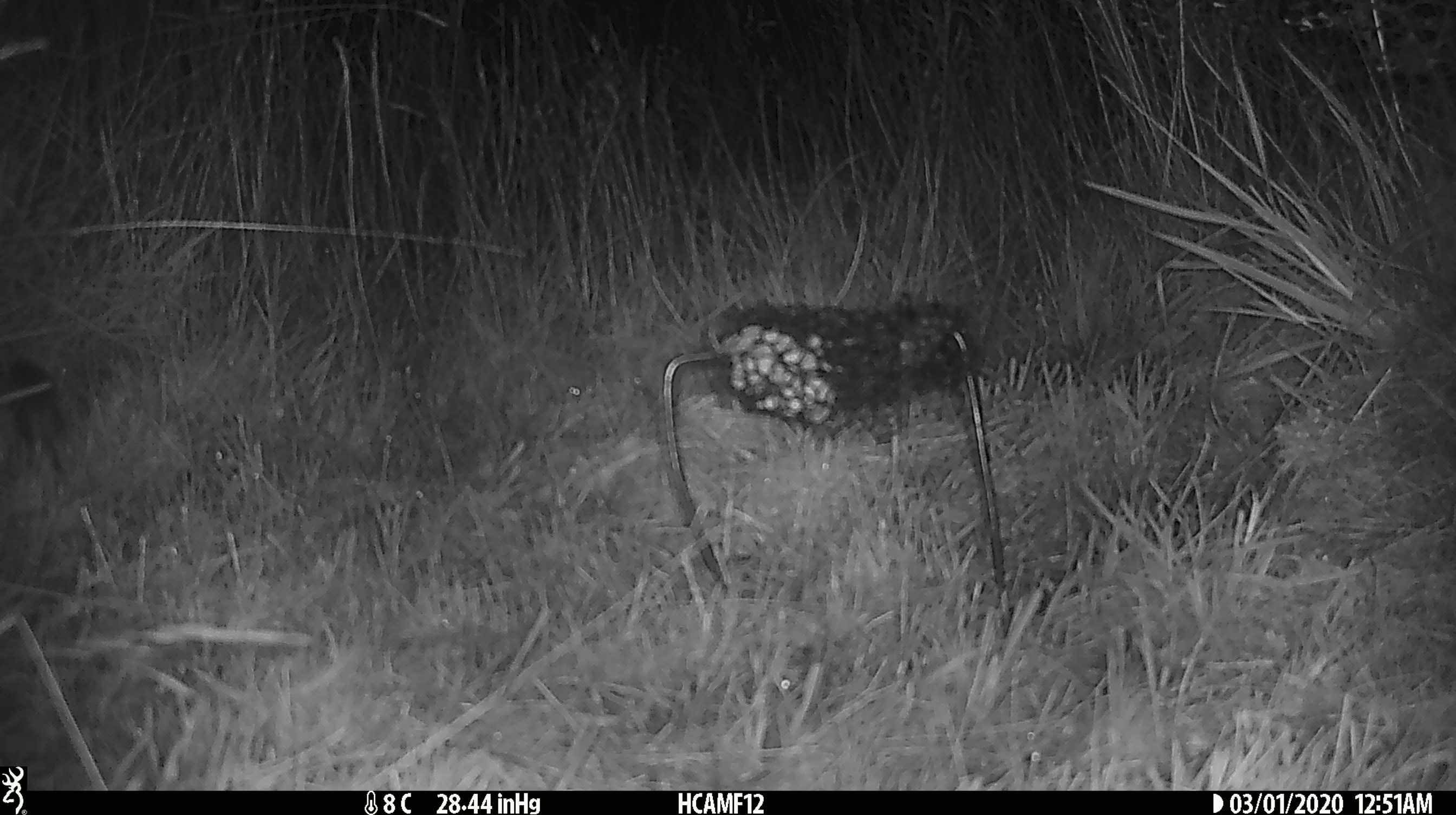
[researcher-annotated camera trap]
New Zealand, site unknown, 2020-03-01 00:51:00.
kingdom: Animalia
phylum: Chordata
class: Mammalia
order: Rodentia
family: Muridae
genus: Mus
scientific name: Mus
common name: mouse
Mouse (Mus).